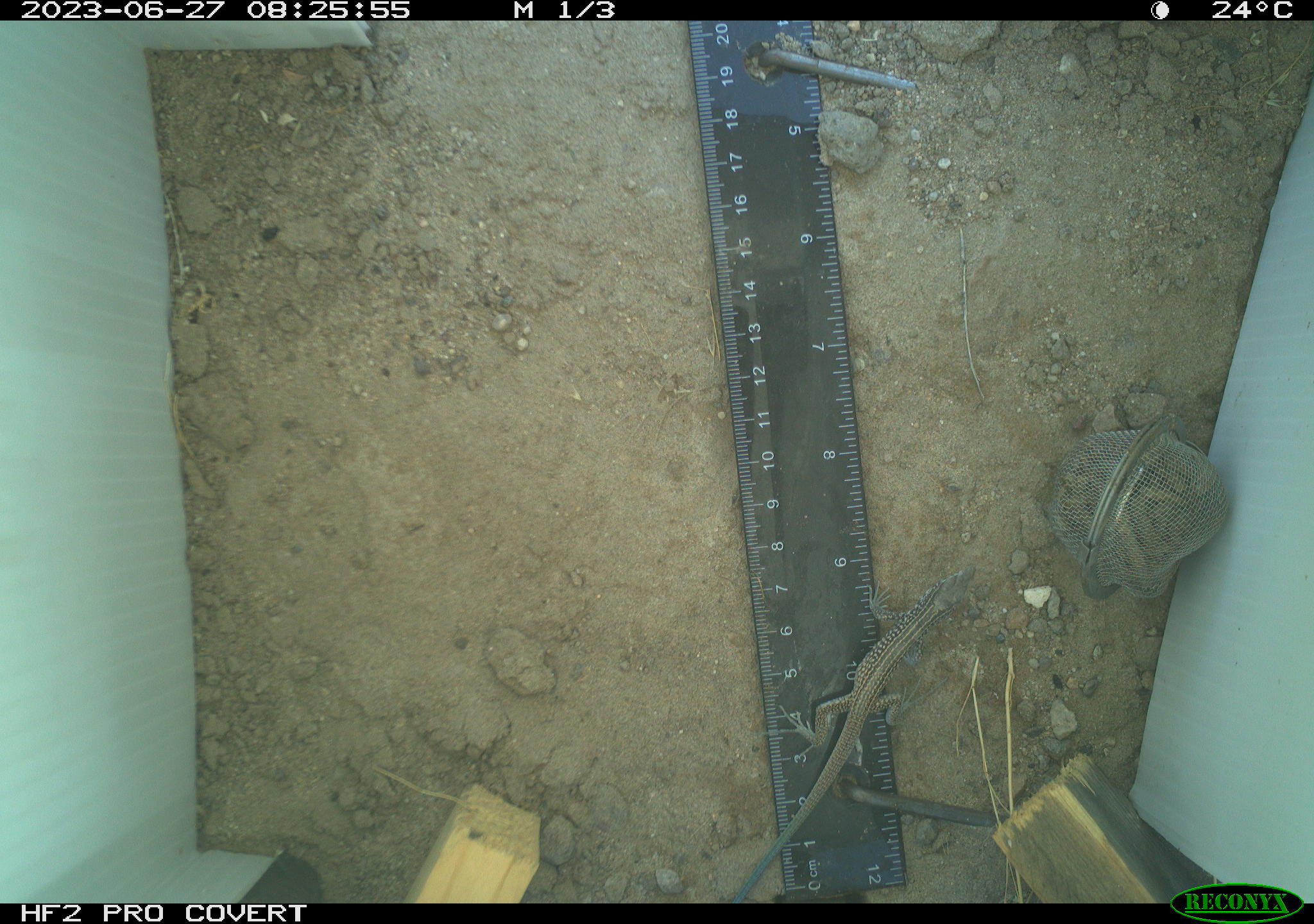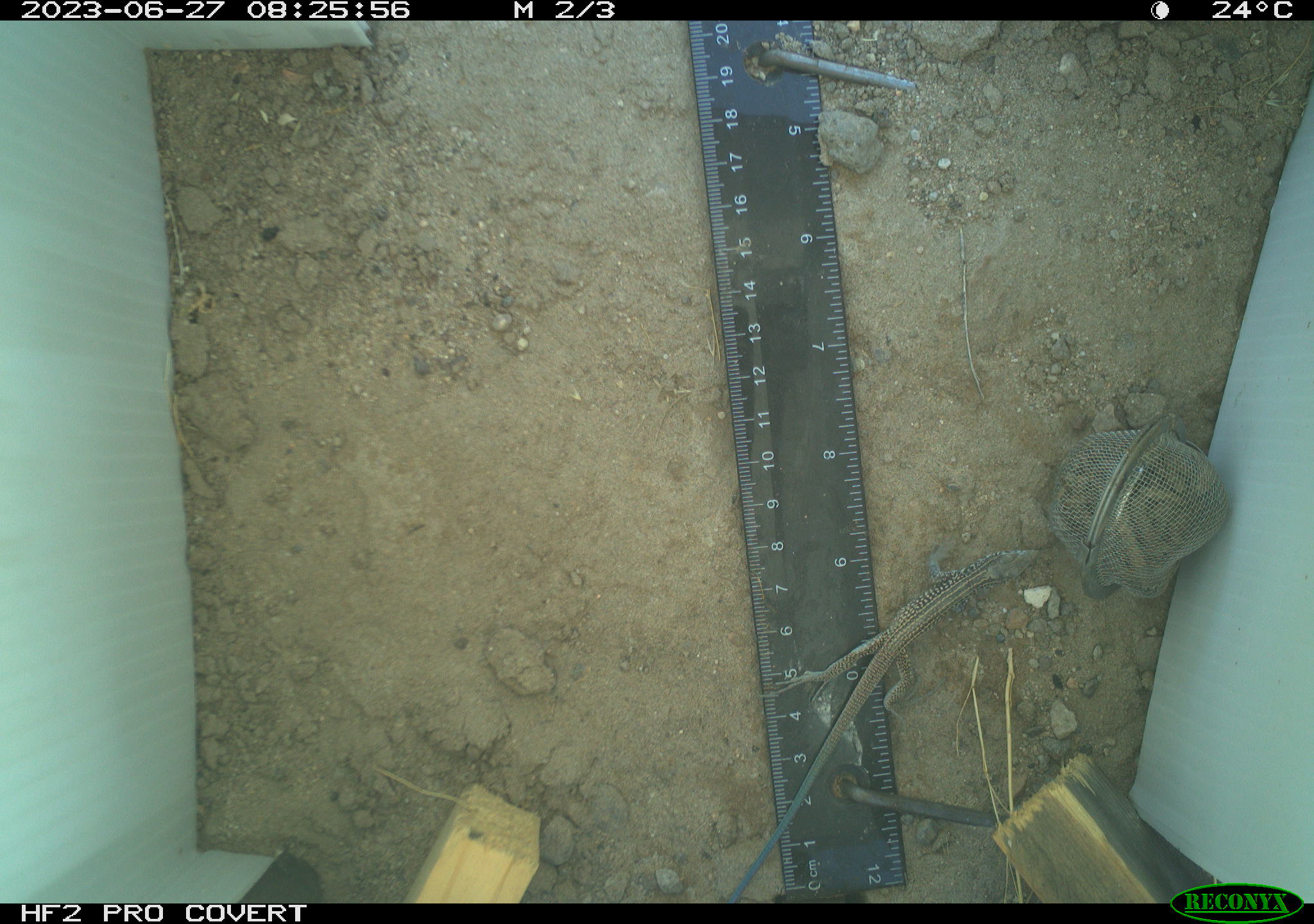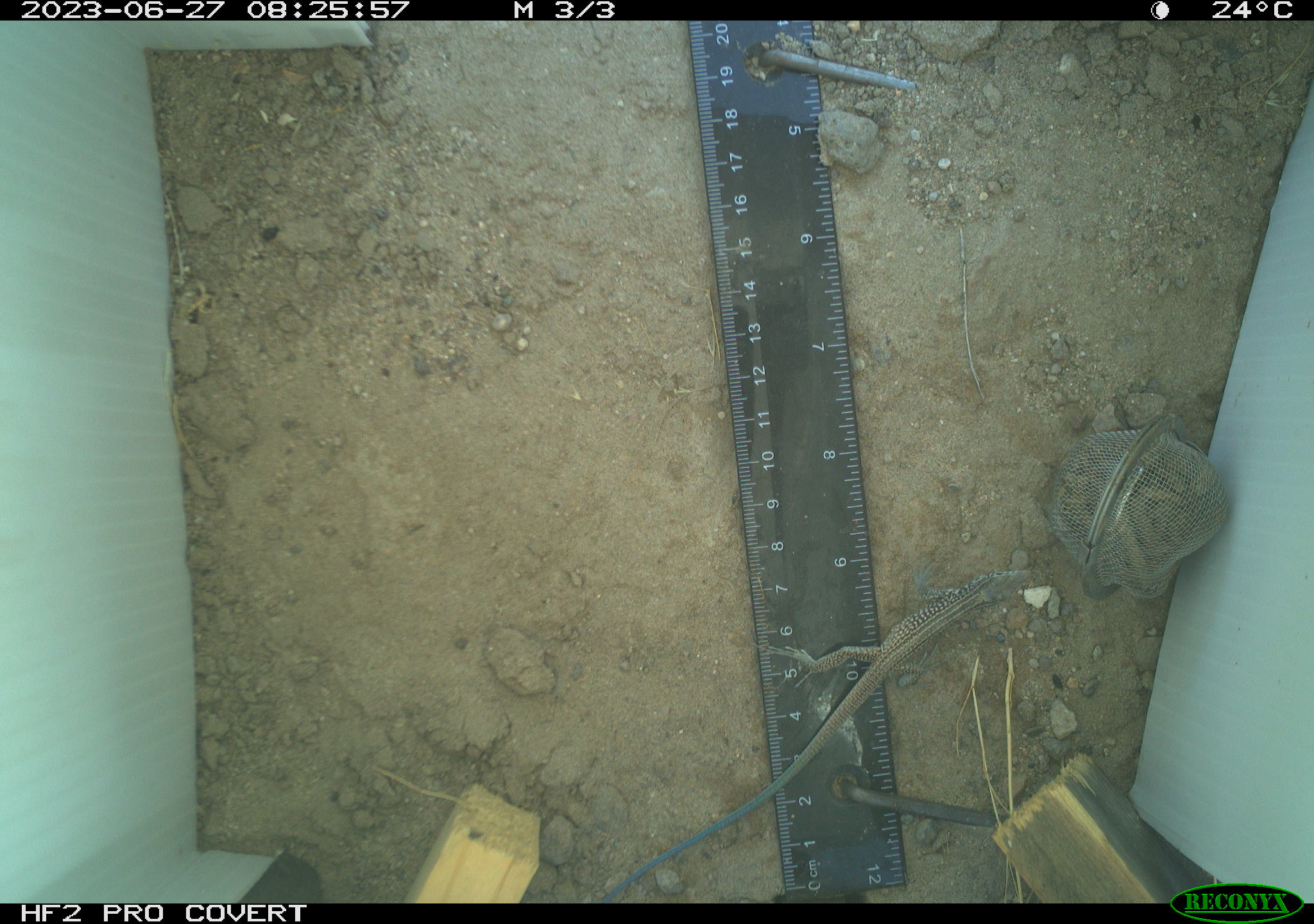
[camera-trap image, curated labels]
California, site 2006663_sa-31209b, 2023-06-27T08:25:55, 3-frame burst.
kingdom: Animalia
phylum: Chordata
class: Reptilia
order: Squamata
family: Teiidae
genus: Aspidoscelis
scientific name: Aspidoscelis tigris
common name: western whiptail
Western whiptail (Aspidoscelis tigris).